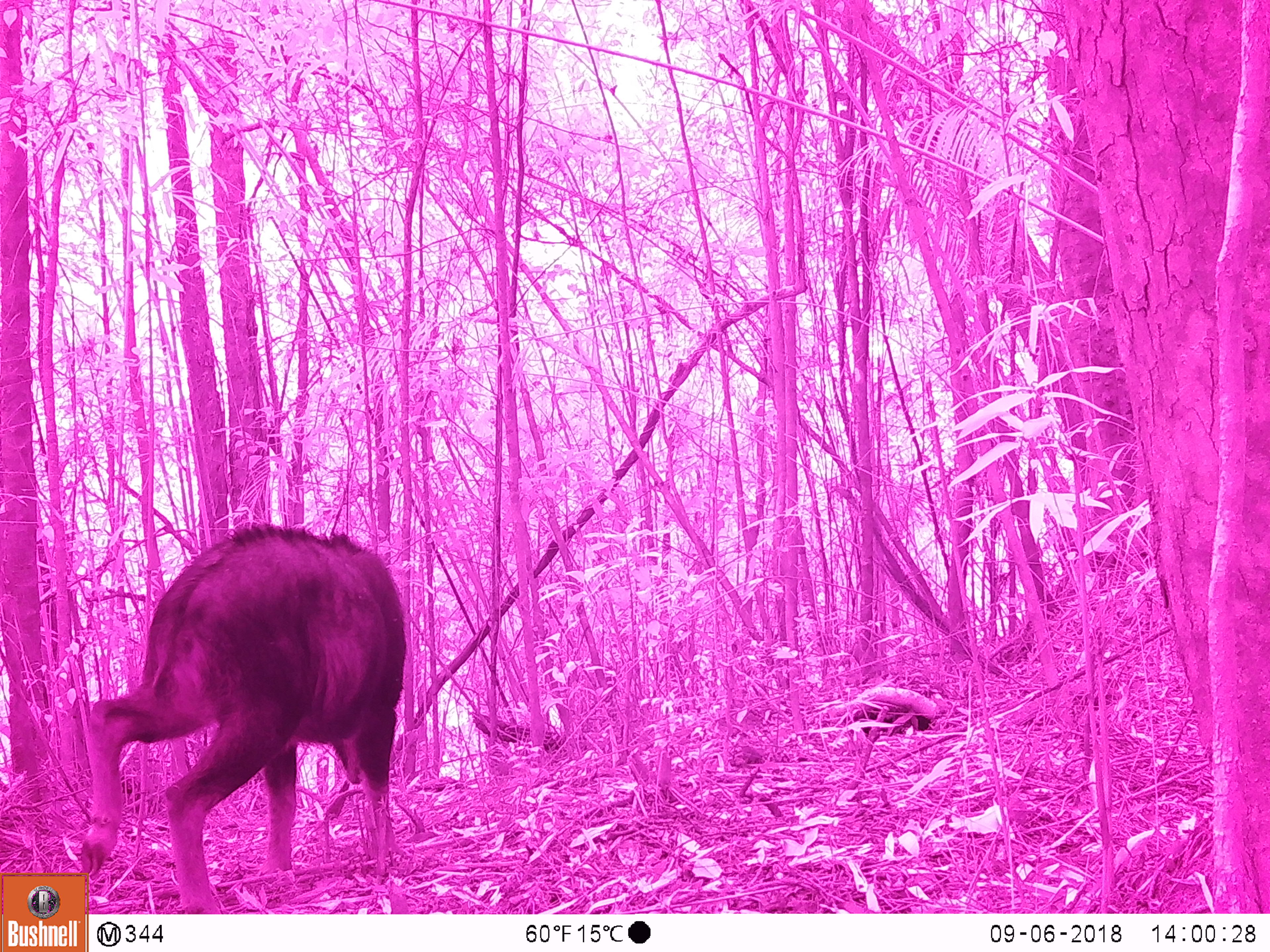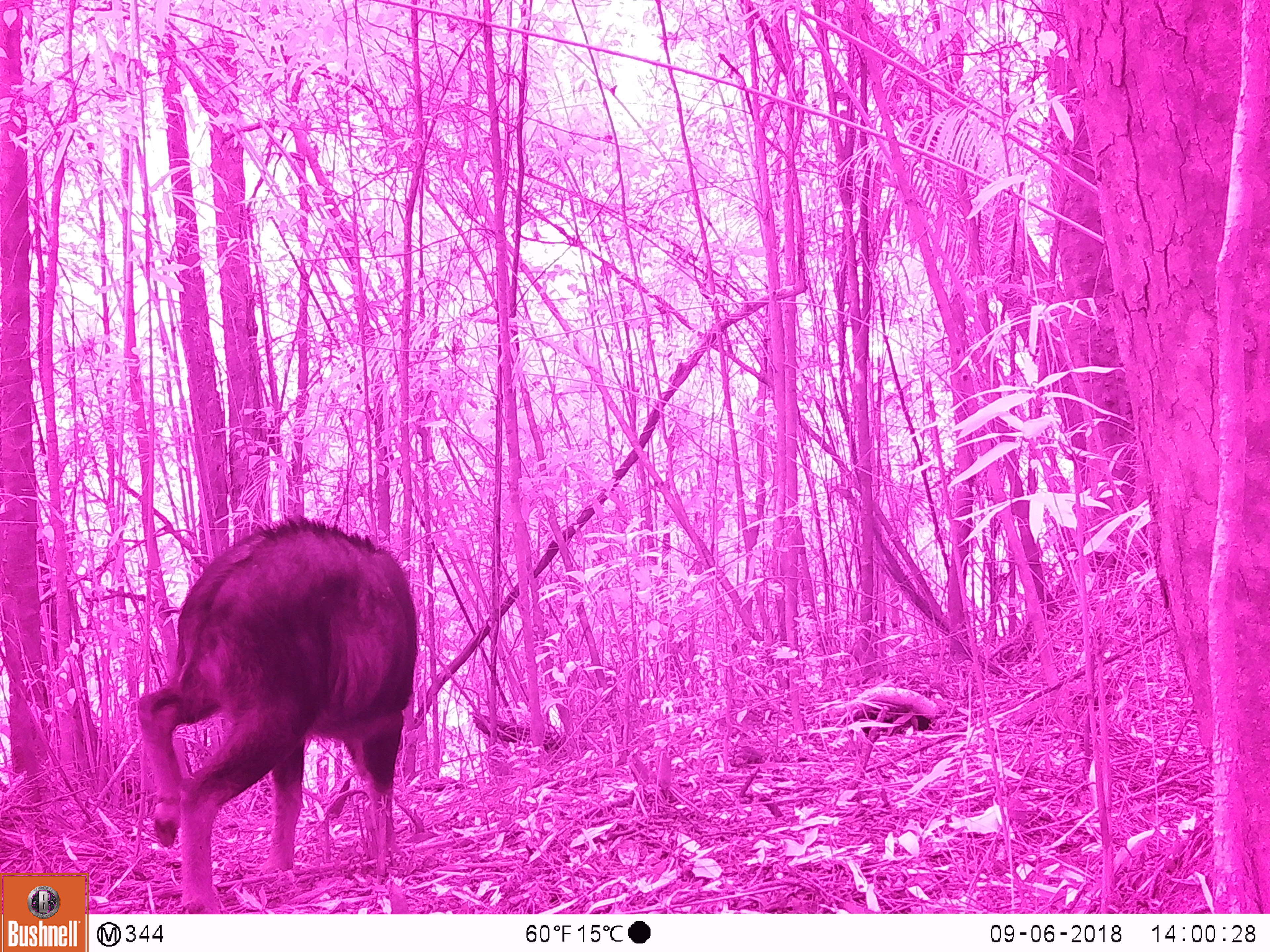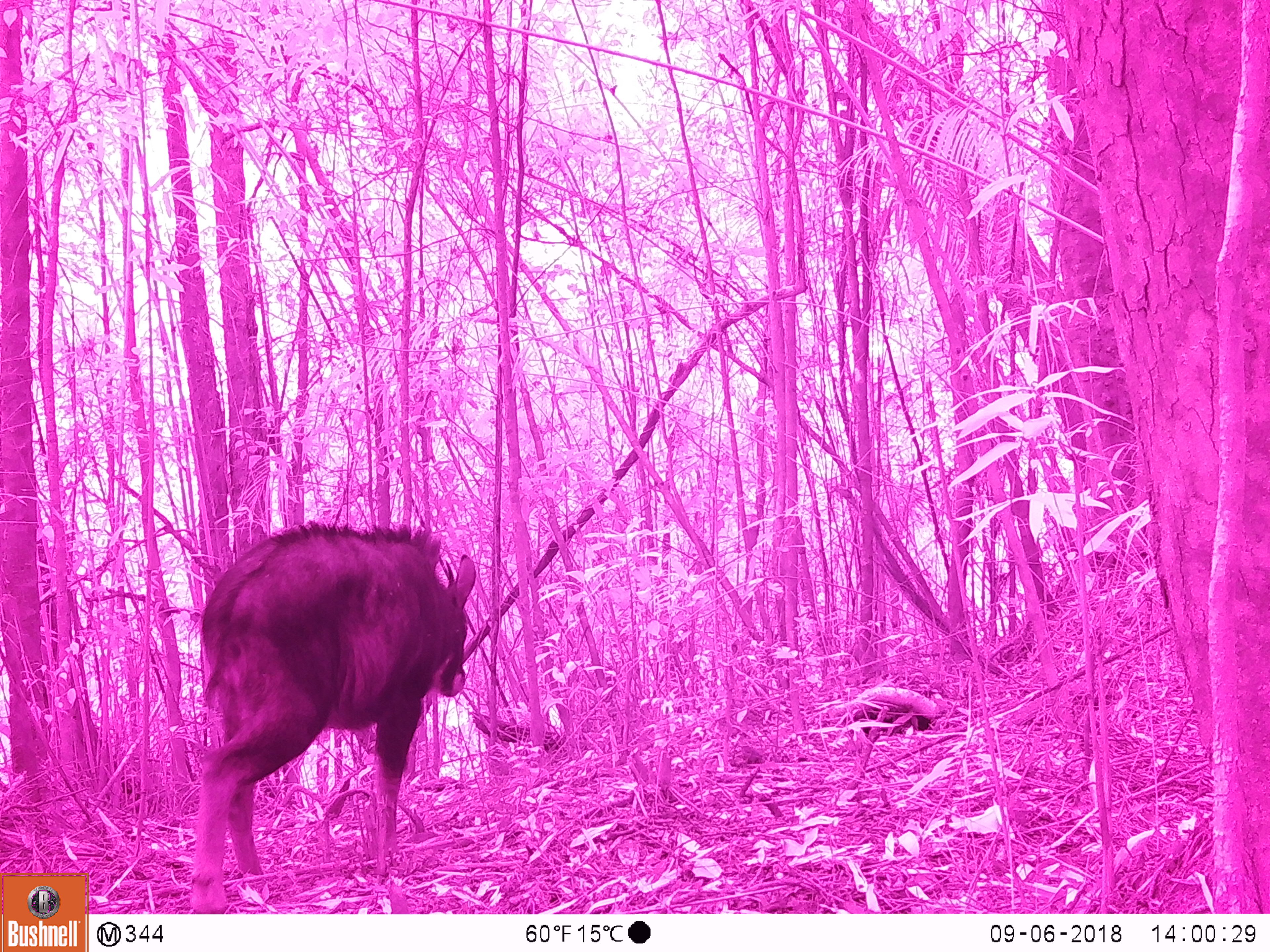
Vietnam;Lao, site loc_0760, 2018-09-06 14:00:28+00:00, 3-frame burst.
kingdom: Animalia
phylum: Chordata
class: Mammalia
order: Artiodactyla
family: Bovidae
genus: Capricornis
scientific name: Capricornis sumatraensis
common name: chinese serow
Chinese serow (Capricornis sumatraensis). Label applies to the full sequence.